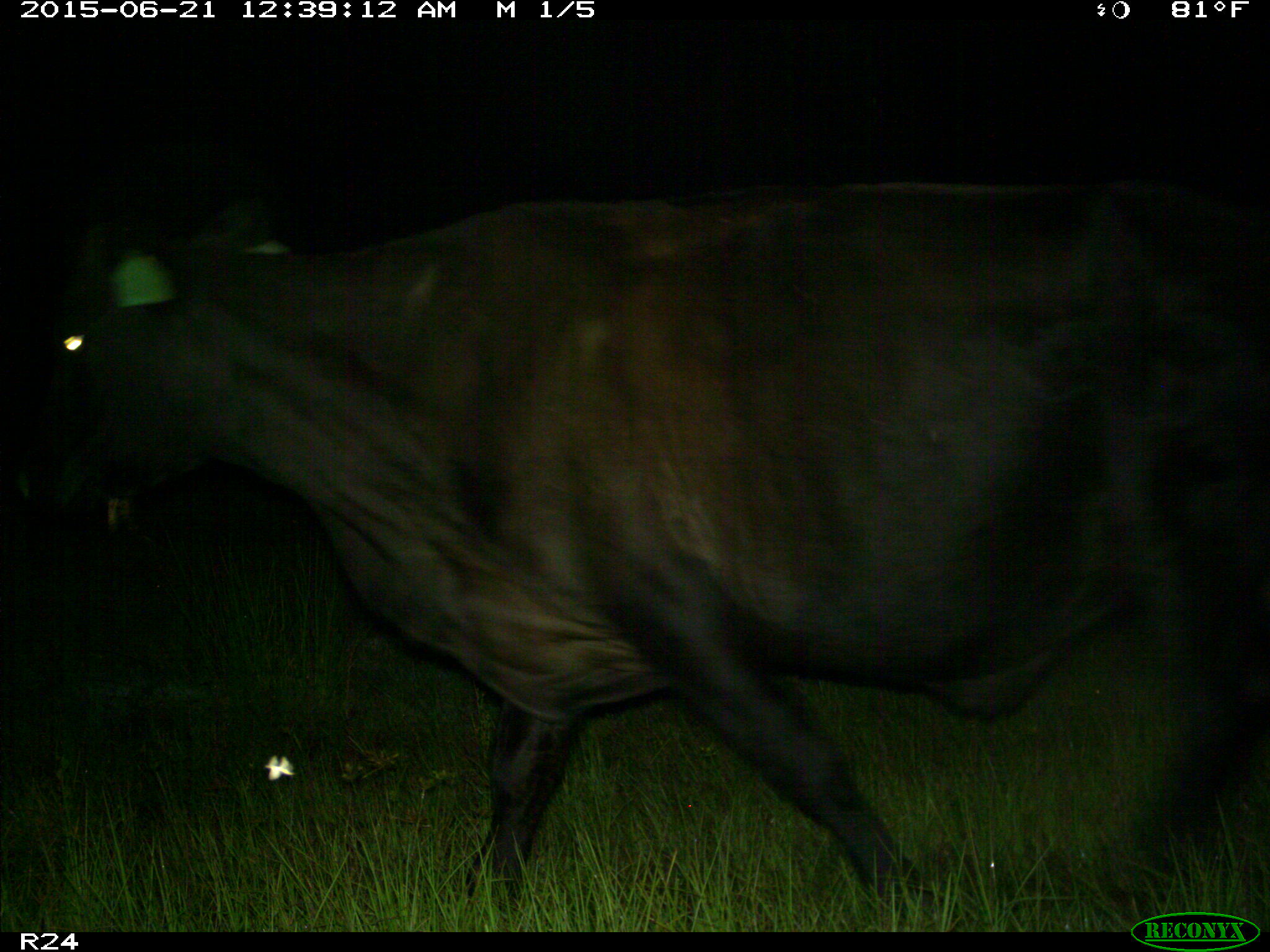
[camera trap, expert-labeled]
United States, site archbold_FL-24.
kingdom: Animalia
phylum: Chordata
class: Mammalia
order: Artiodactyla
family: Bovidae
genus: Bos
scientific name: Bos taurus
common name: domestic cow